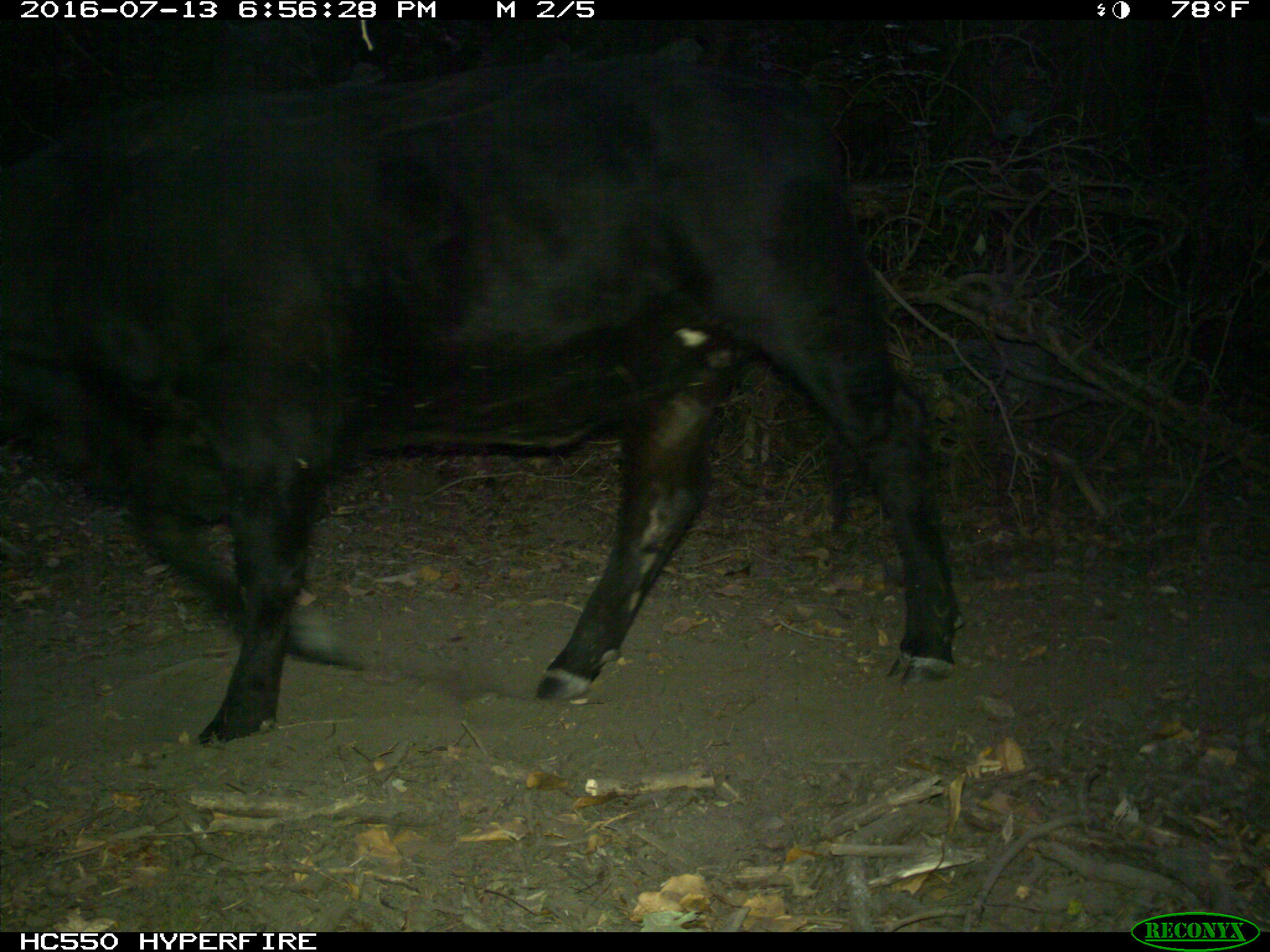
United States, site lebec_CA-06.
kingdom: Animalia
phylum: Chordata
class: Mammalia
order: Artiodactyla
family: Bovidae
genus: Bos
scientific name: Bos taurus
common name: domestic cow